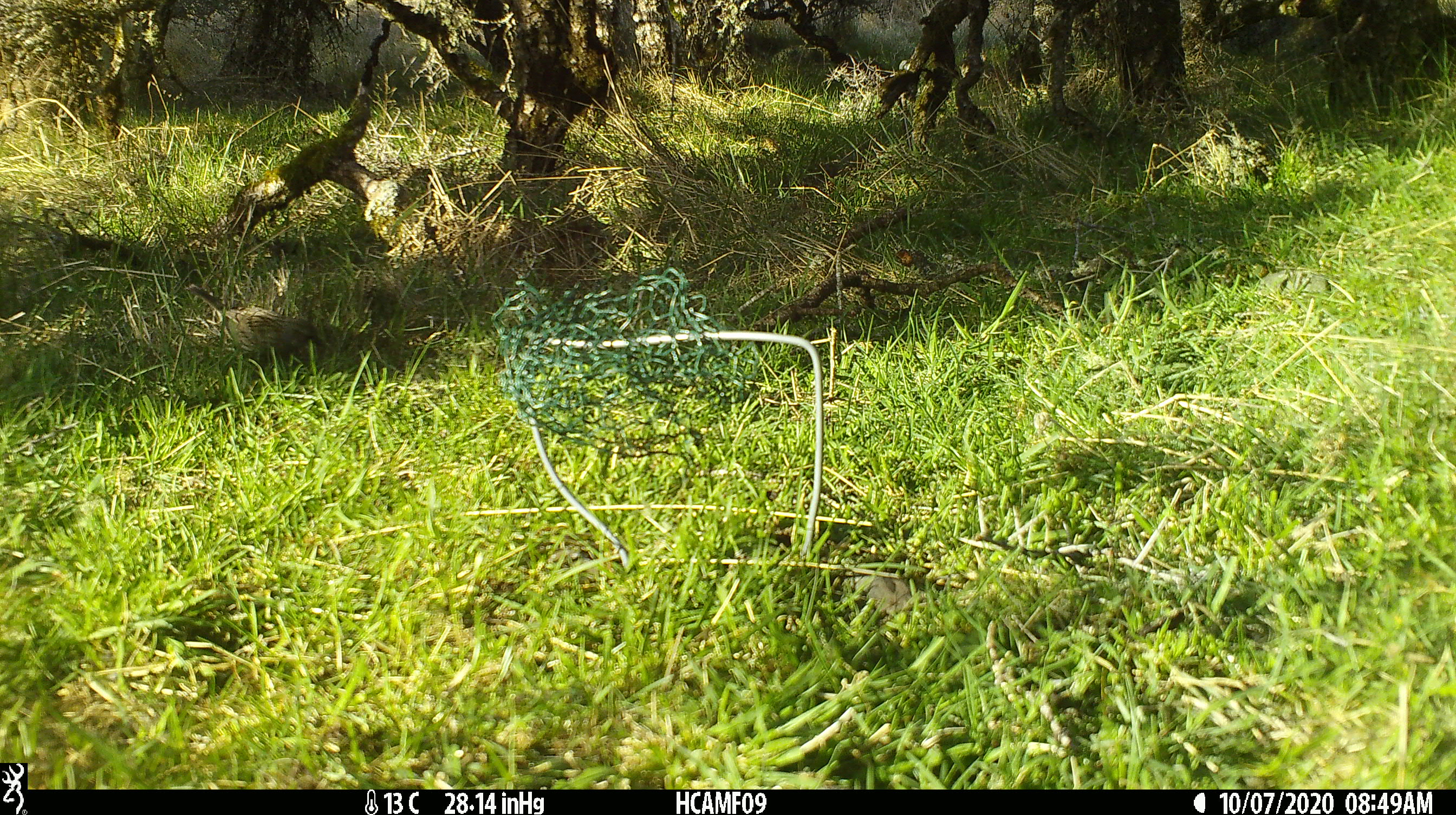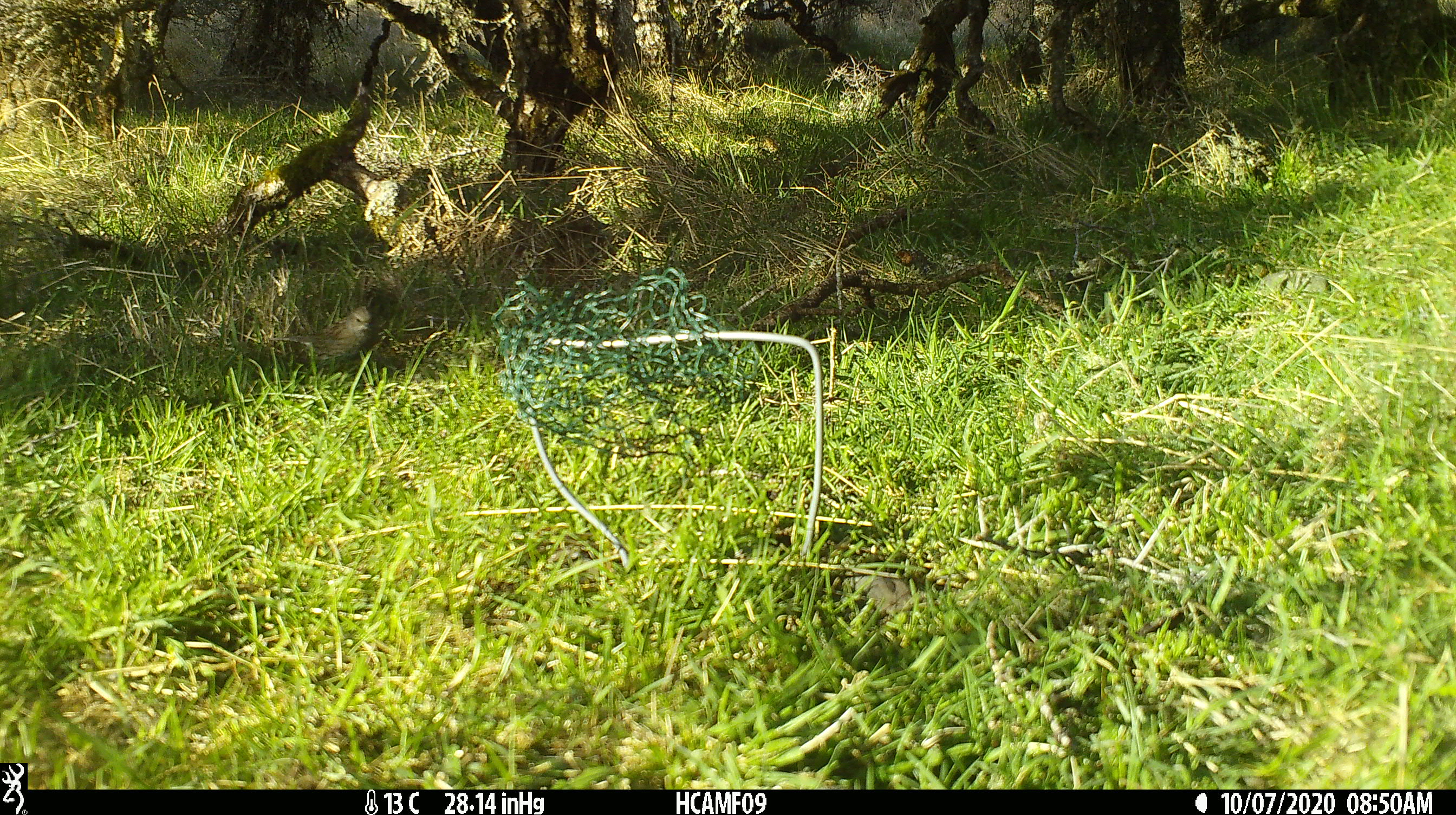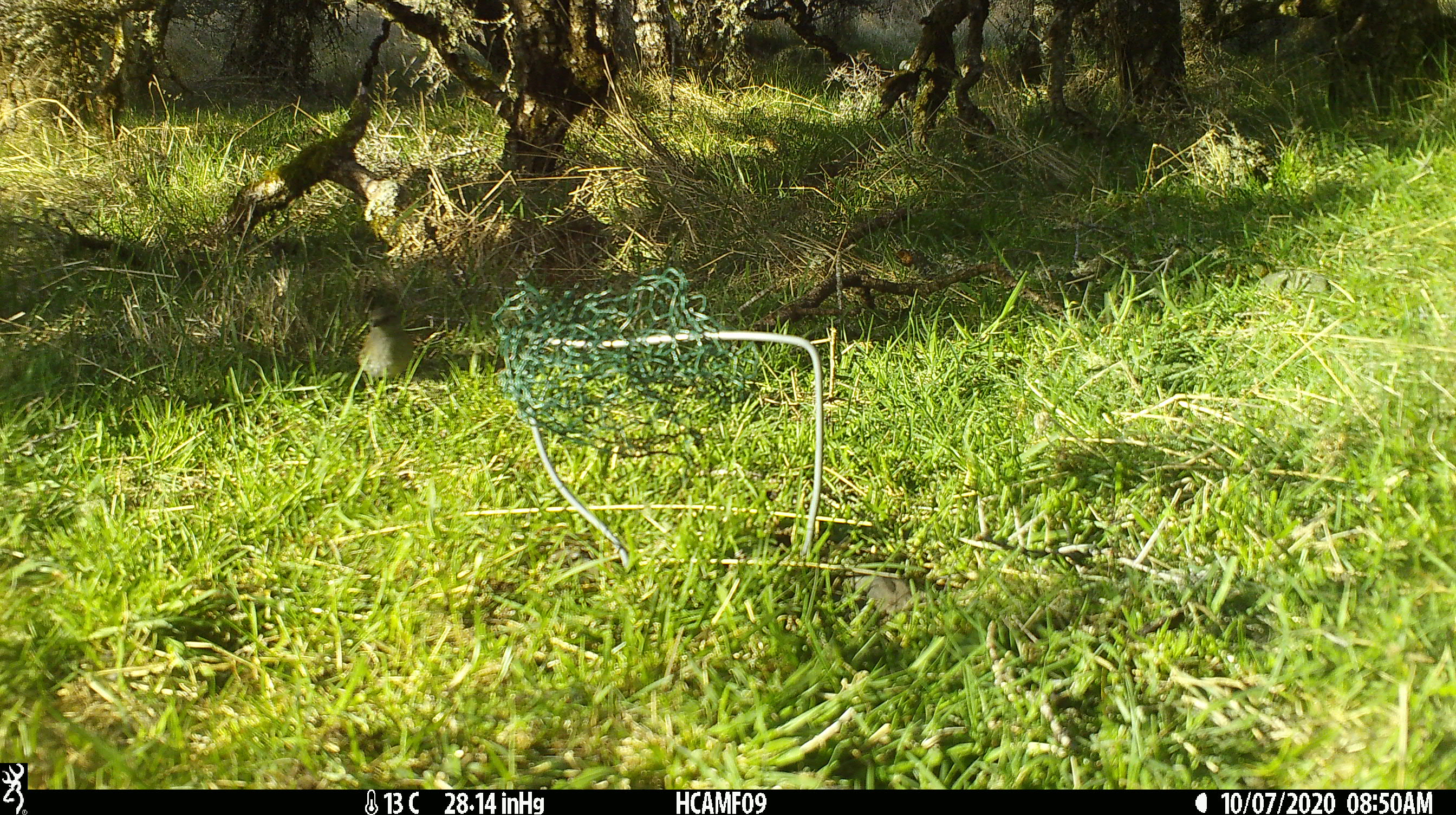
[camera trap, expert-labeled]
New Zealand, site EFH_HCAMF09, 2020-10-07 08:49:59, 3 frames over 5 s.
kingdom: Animalia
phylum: Chordata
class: Aves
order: Passeriformes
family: Prunellidae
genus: Prunella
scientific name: Prunella modularis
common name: dunnock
Dunnock (Prunella modularis).